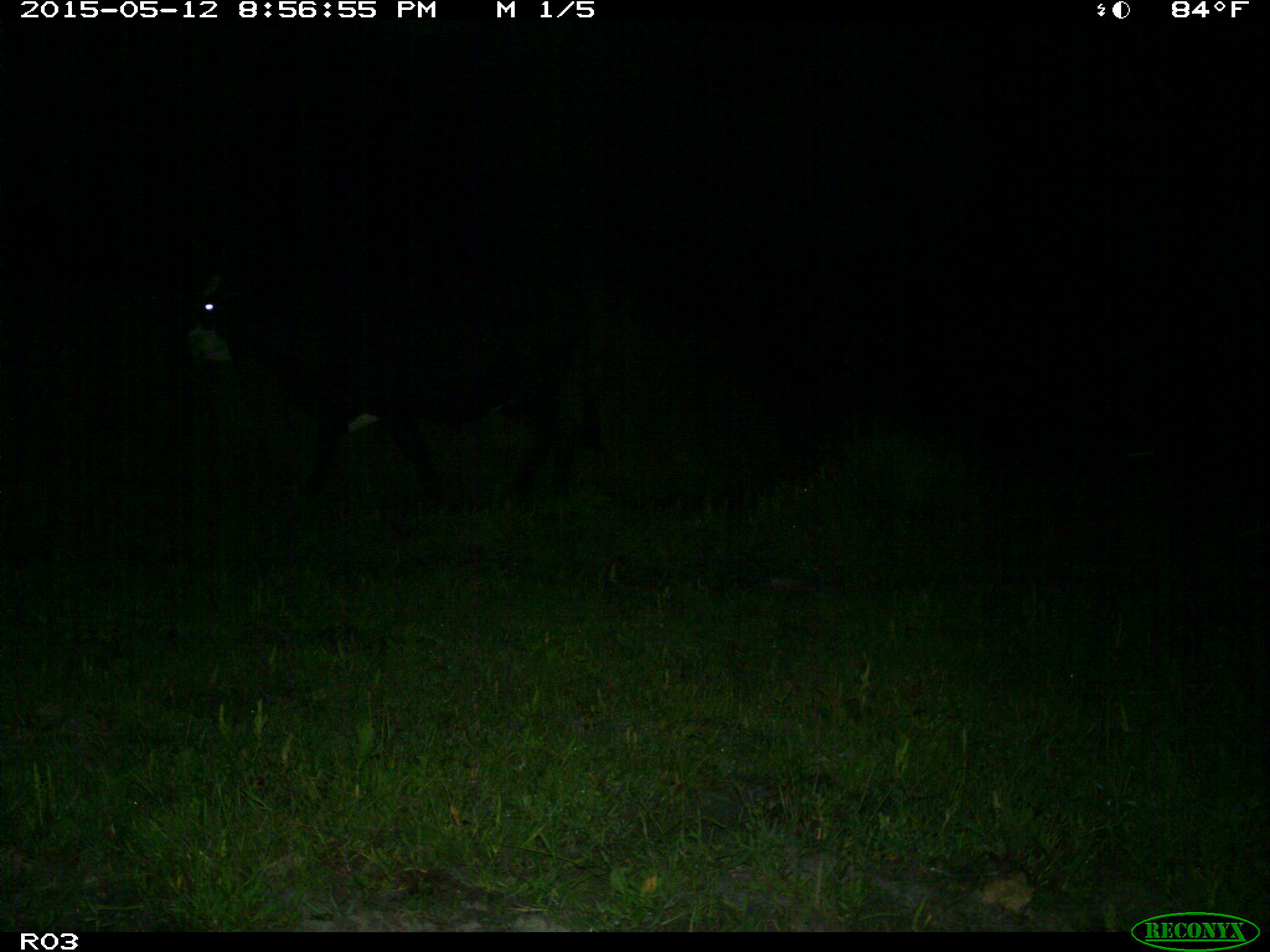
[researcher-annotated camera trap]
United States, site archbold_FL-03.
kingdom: Animalia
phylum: Chordata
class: Mammalia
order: Artiodactyla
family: Bovidae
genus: Bos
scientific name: Bos taurus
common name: domestic cow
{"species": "Bos taurus (domestic cow)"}